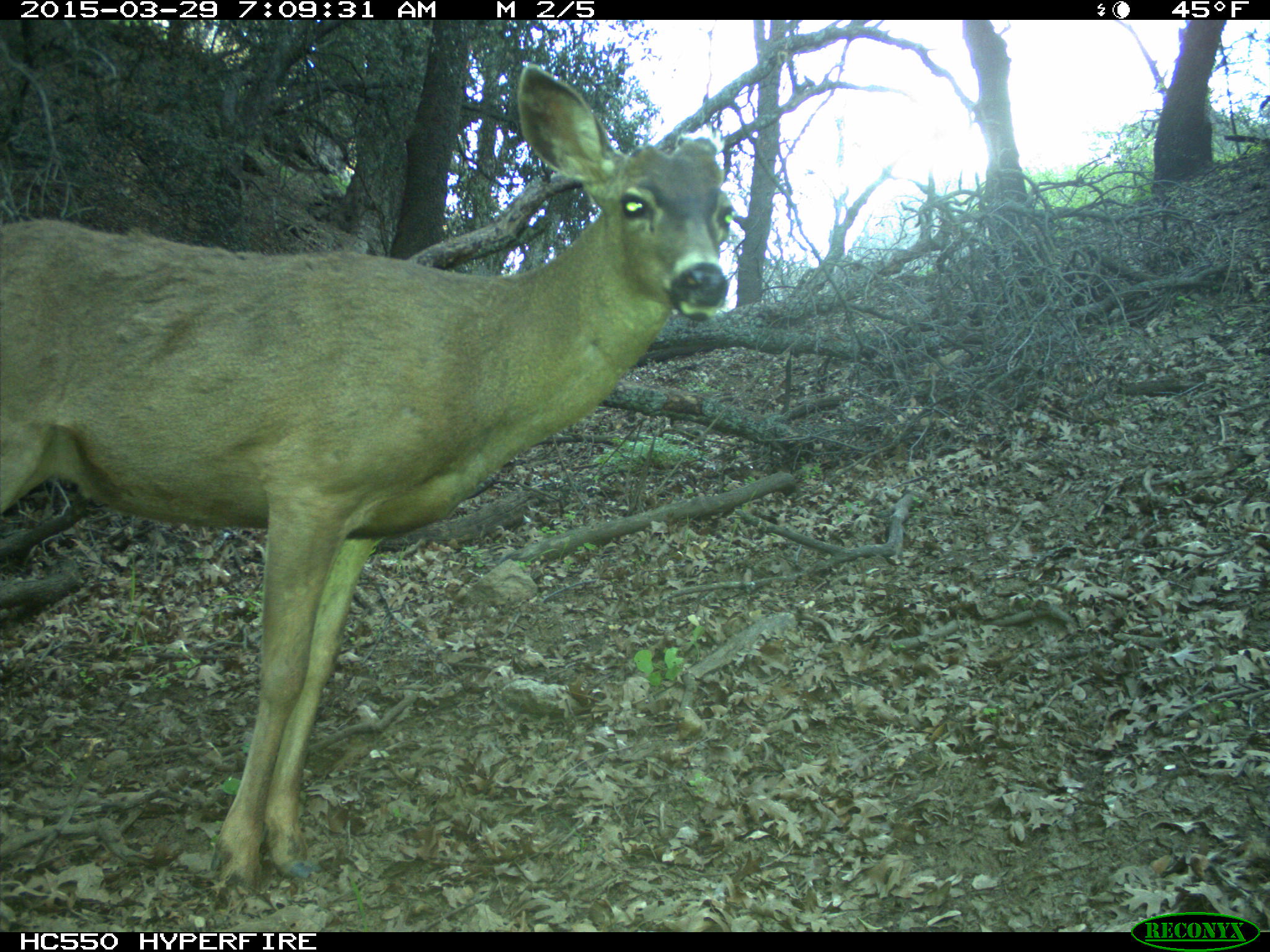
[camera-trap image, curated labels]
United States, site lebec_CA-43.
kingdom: Animalia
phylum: Chordata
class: Mammalia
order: Artiodactyla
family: Cervidae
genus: Odocoileus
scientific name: Odocoileus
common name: deer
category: unidentified deer